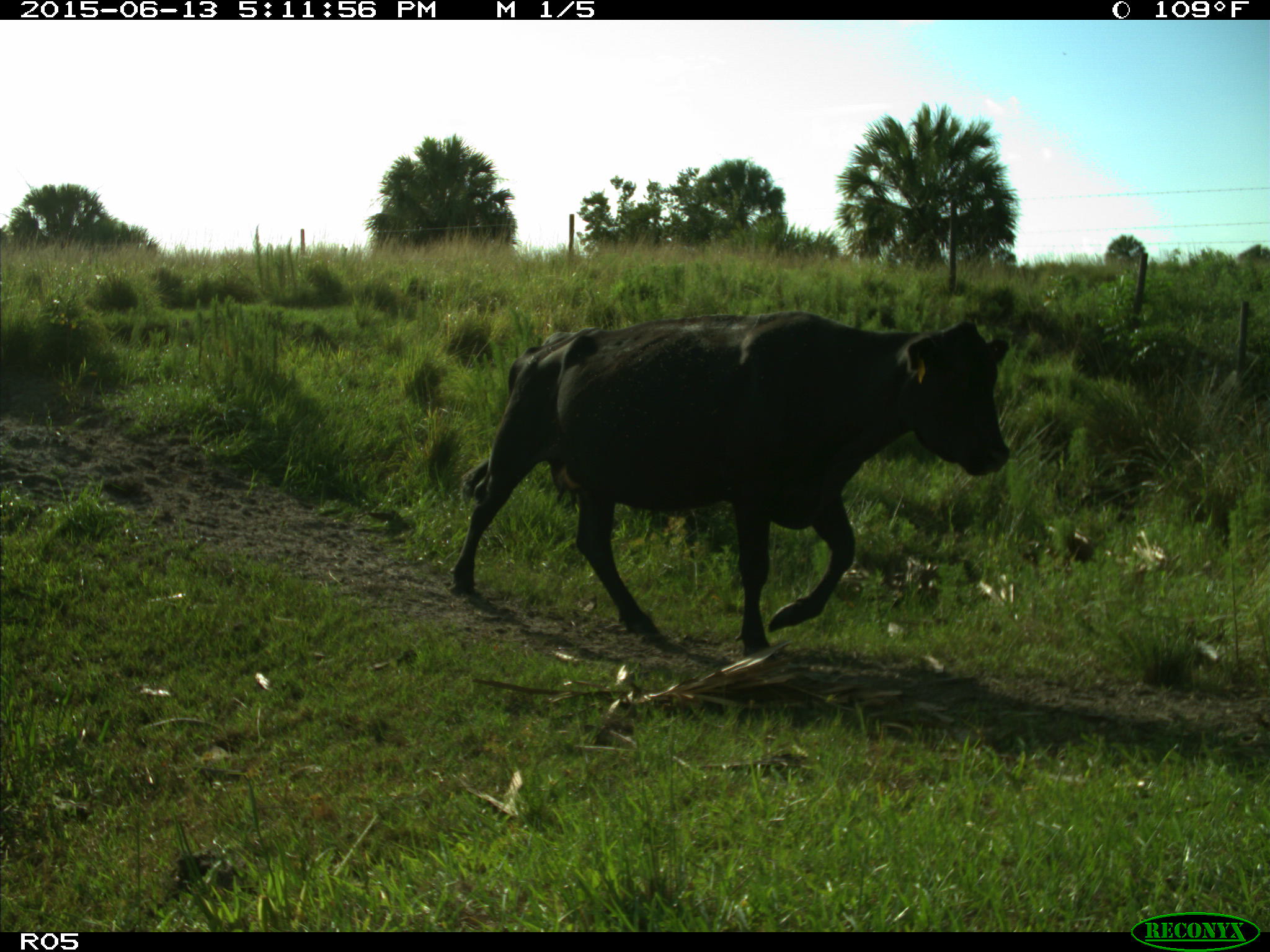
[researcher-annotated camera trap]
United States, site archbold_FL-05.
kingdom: Animalia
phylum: Chordata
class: Mammalia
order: Artiodactyla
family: Bovidae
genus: Bos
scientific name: Bos taurus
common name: domestic cow